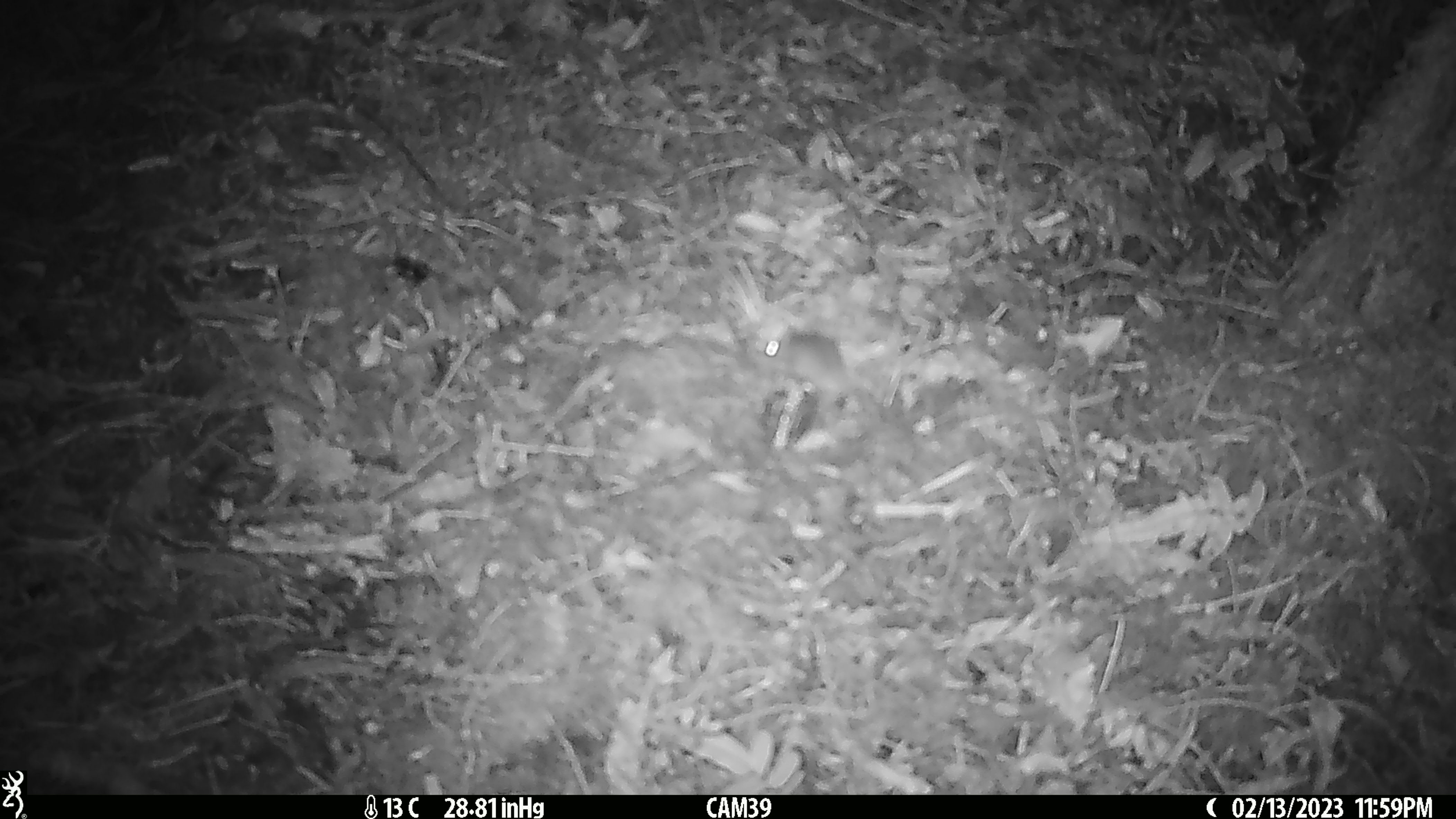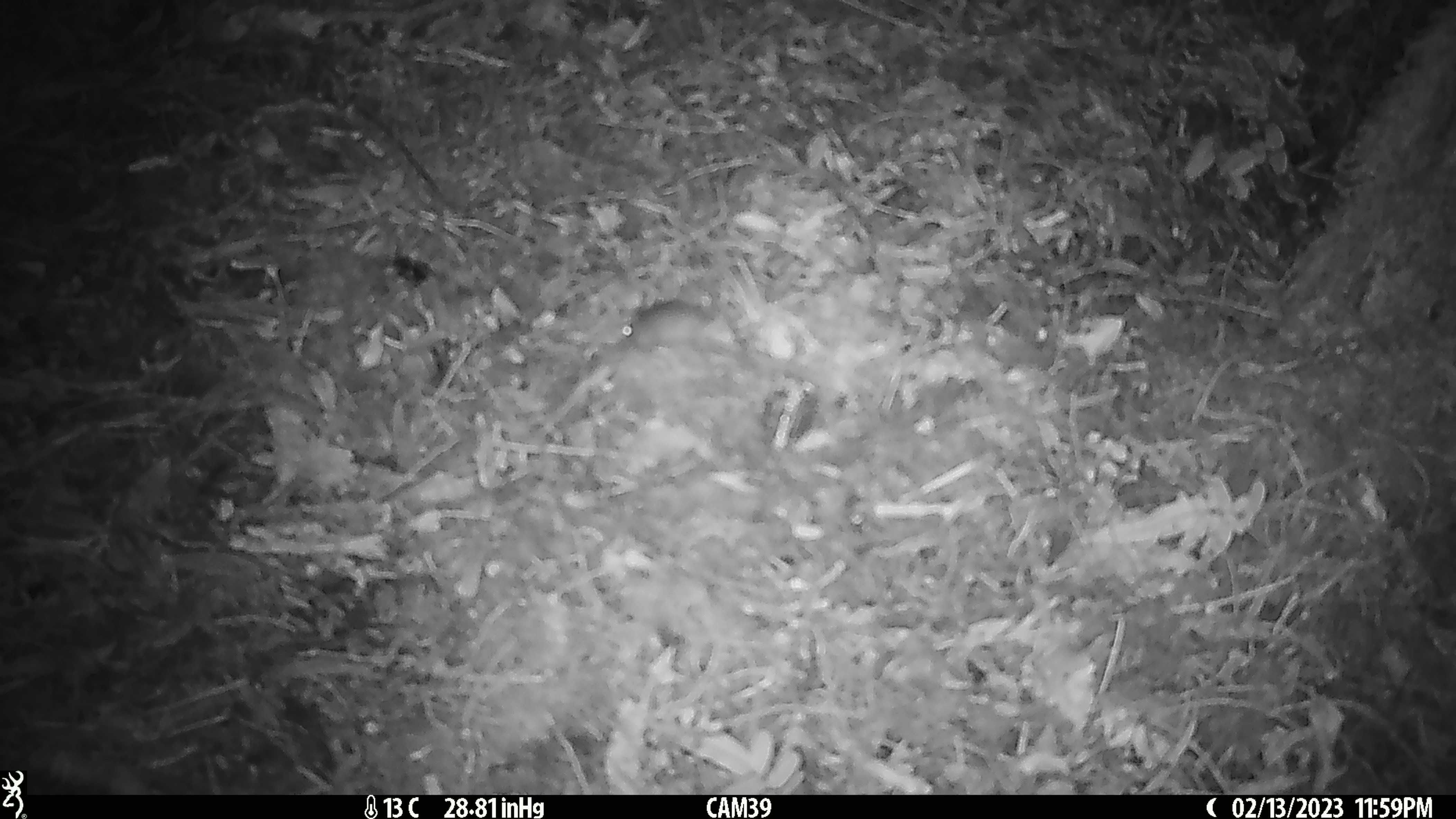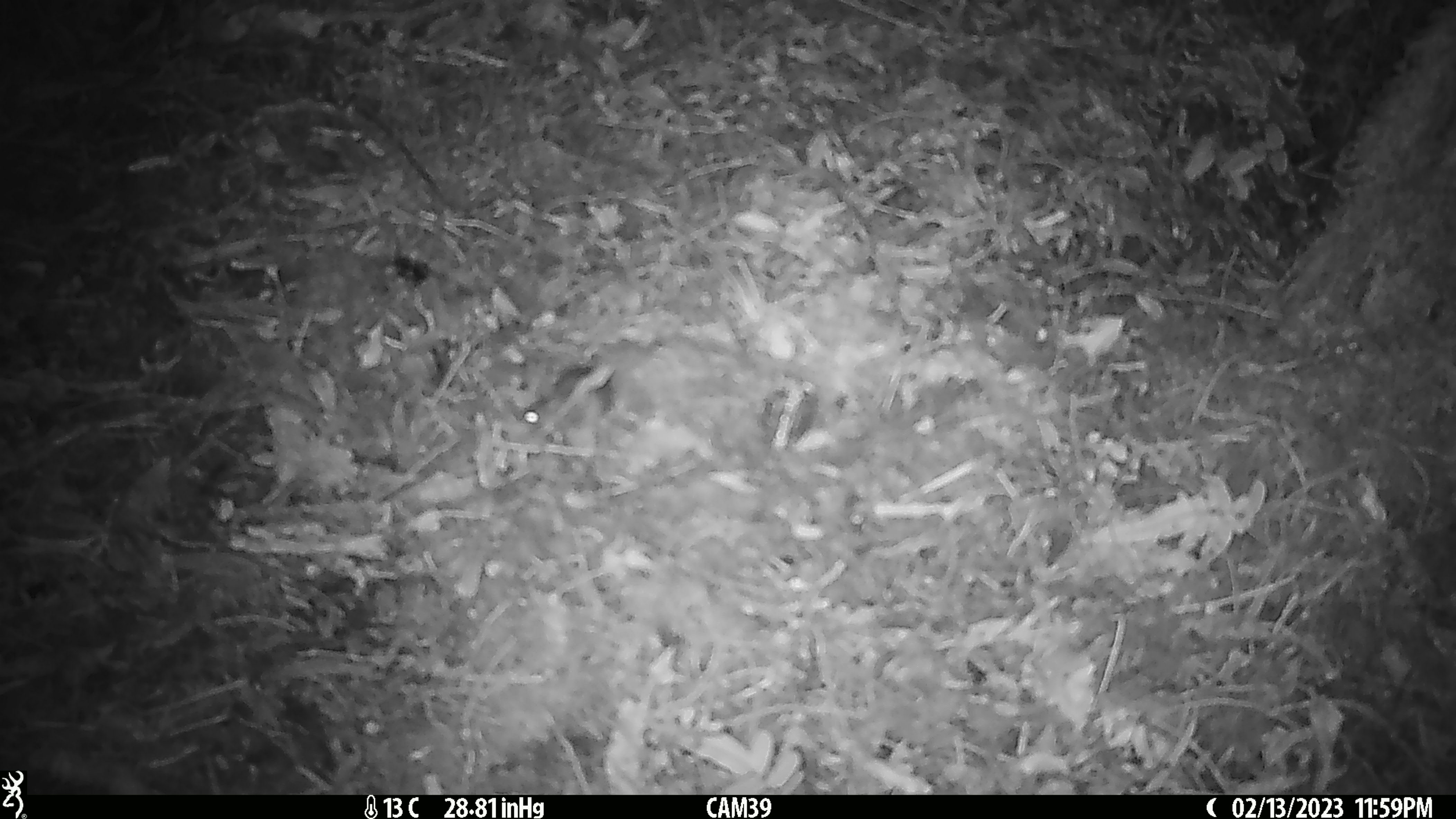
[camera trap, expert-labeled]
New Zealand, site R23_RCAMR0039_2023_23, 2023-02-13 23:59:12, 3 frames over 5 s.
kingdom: Animalia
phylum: Chordata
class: Mammalia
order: Rodentia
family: Muridae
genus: Mus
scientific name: Mus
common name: mouse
Mouse (Mus).